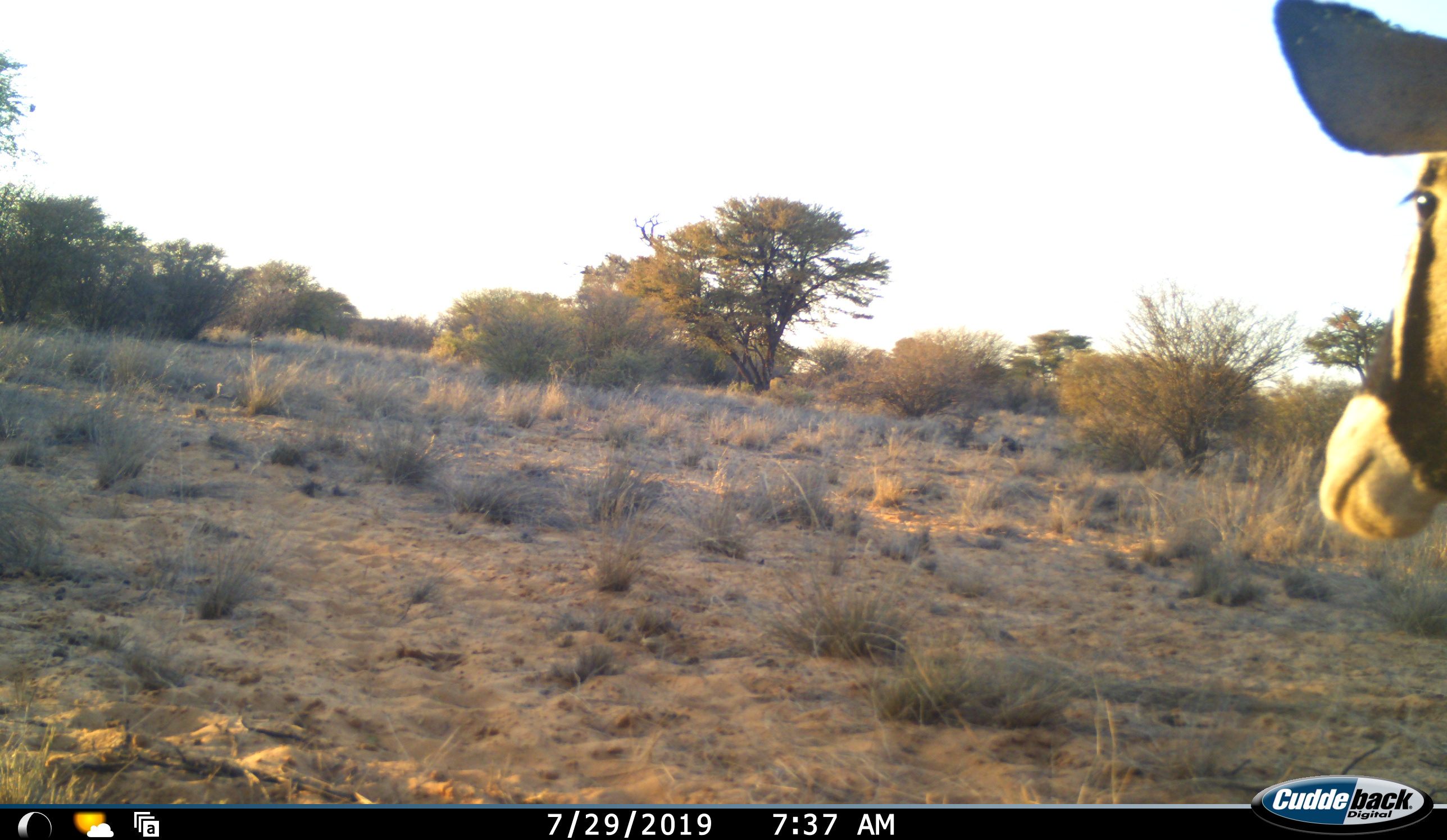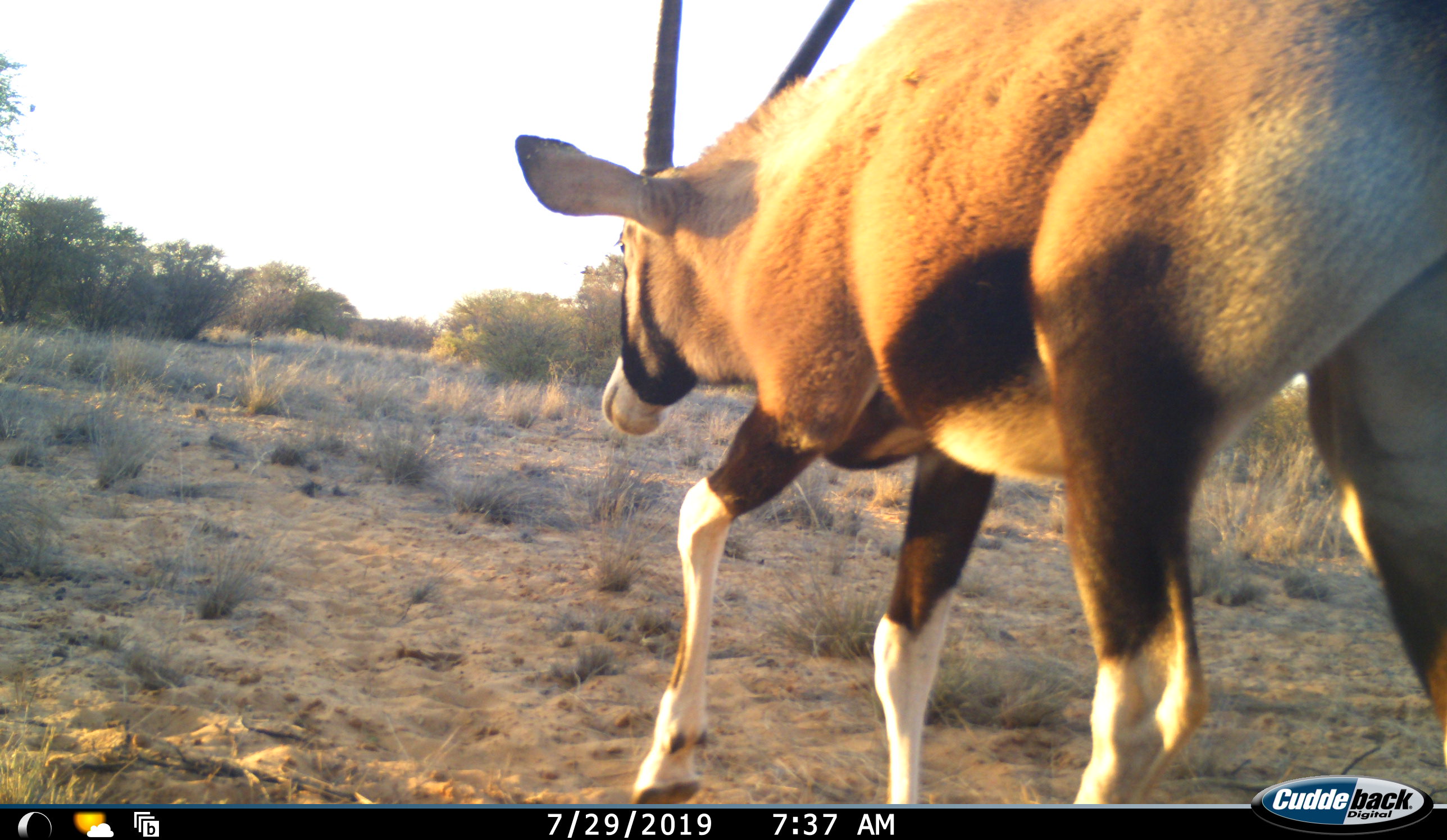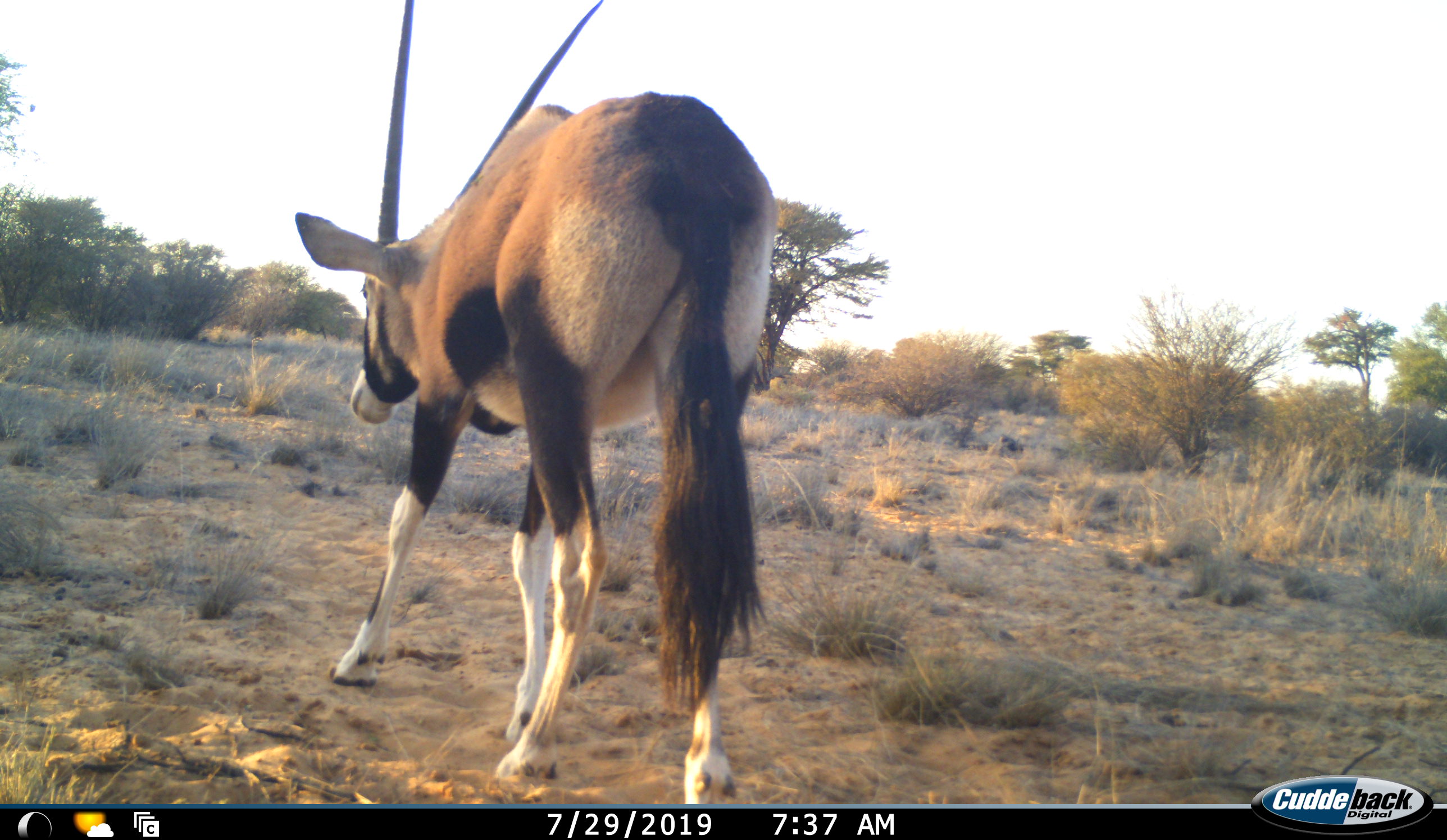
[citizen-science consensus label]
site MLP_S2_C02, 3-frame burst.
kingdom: Animalia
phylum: Chordata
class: Mammalia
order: Artiodactyla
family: Bovidae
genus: Oryx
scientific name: Oryx gazella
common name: gemsbok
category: oryx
Oryx (gemsbok) (Oryx gazella), count 1. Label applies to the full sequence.